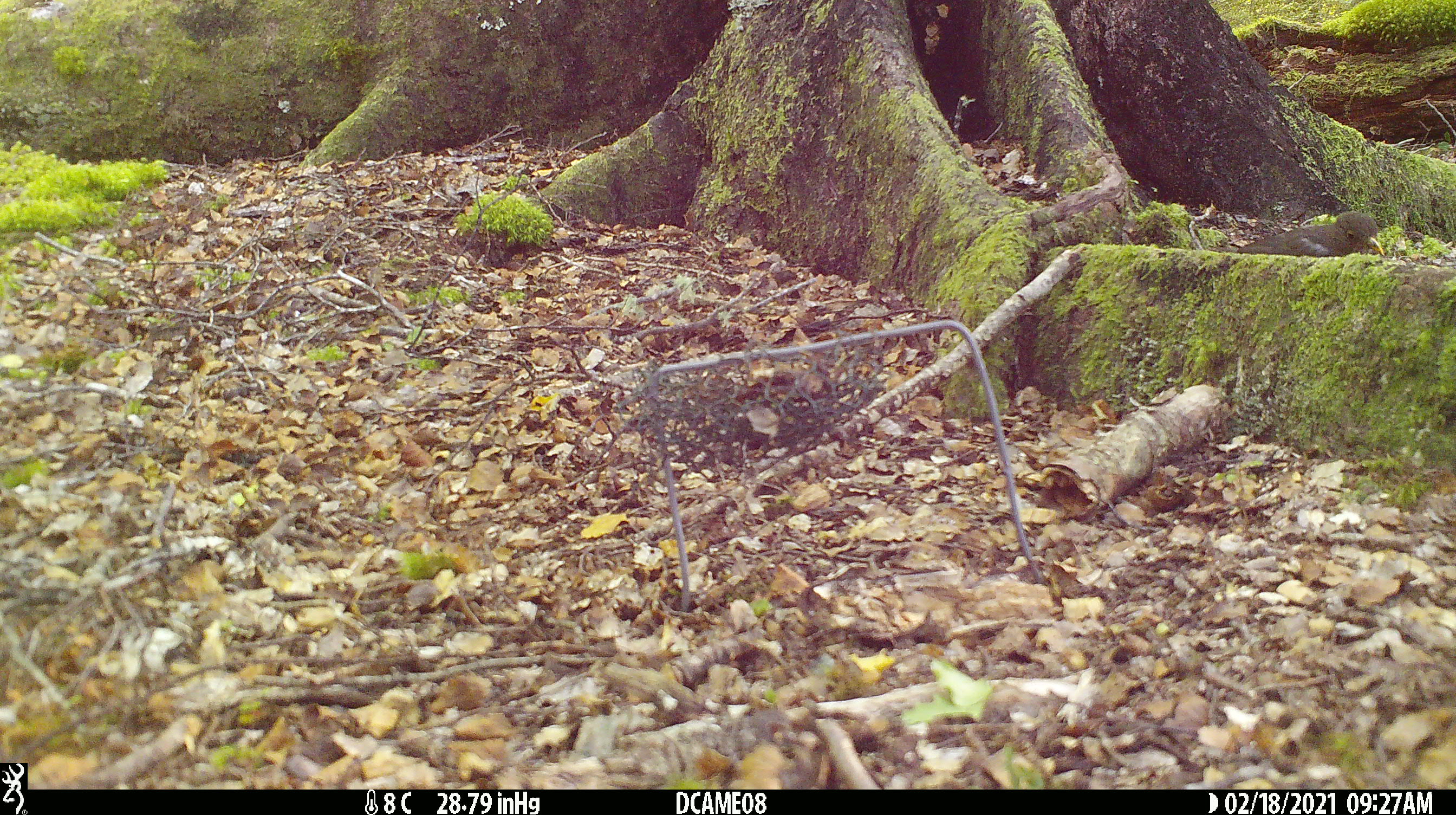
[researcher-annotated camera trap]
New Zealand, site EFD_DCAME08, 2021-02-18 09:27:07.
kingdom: Animalia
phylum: Chordata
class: Aves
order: Passeriformes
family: Turdidae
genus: Turdus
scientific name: Turdus merula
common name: eurasian blackbird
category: blackbird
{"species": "blackbird (eurasian blackbird) (Turdus merula)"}